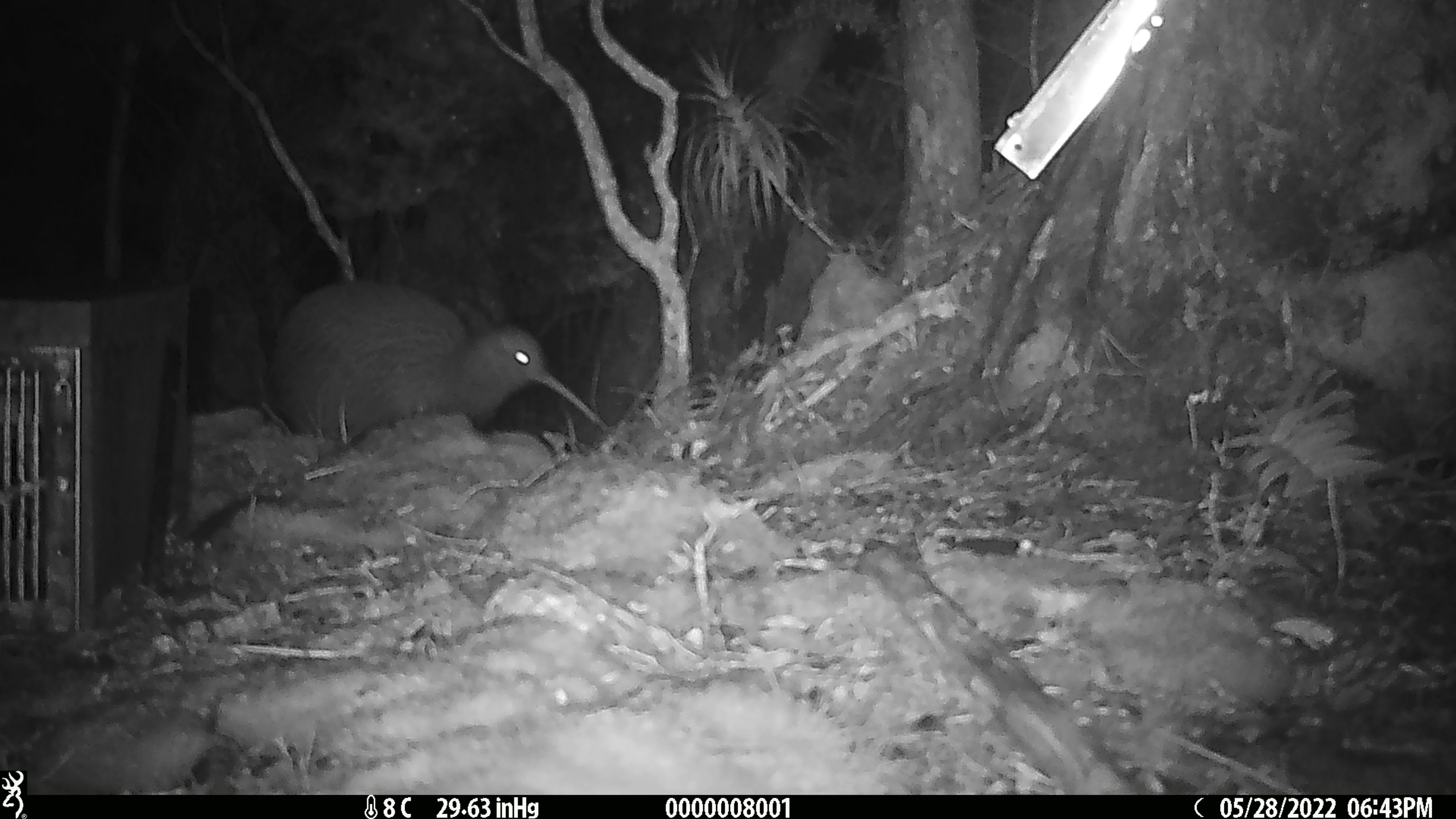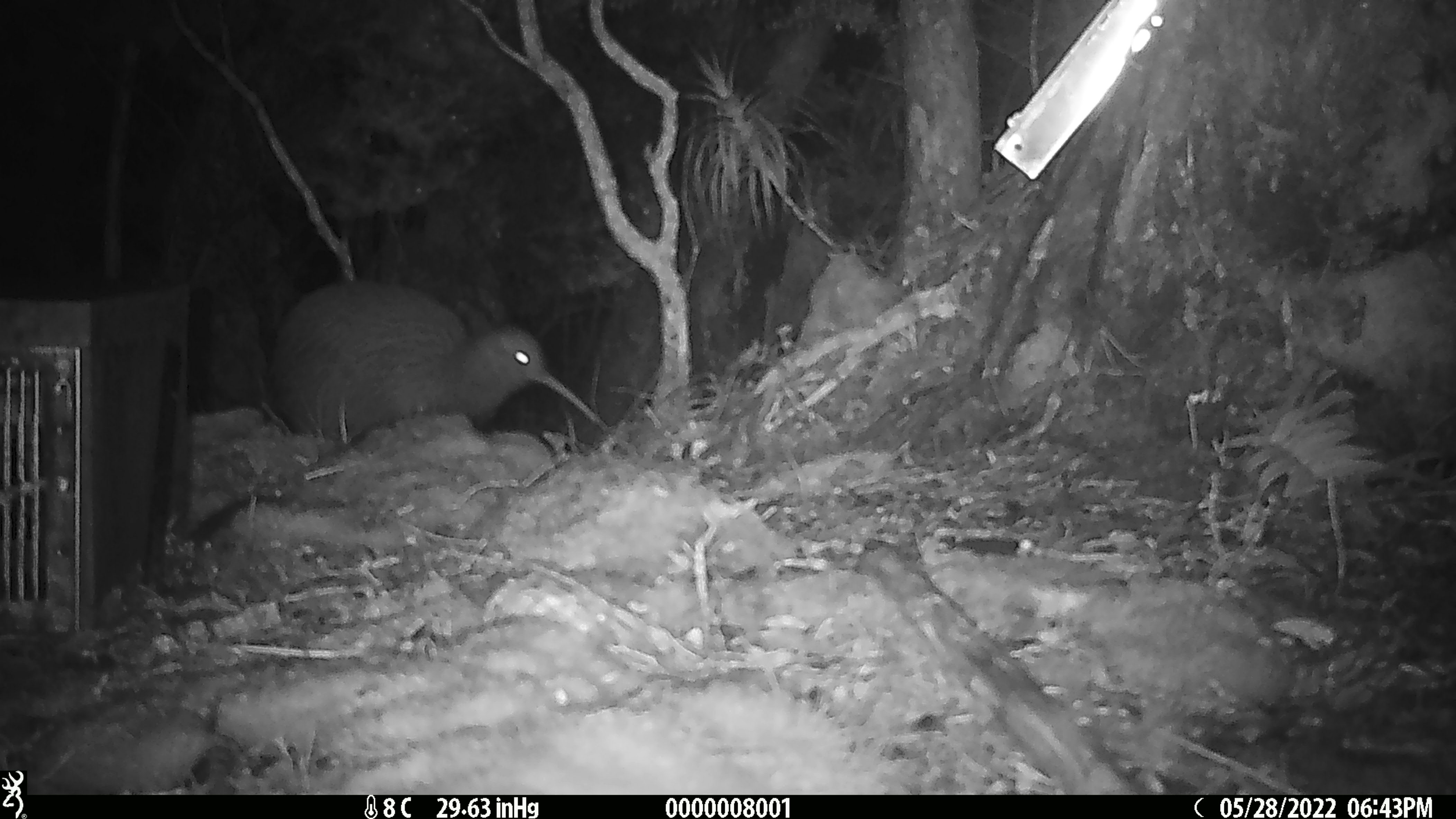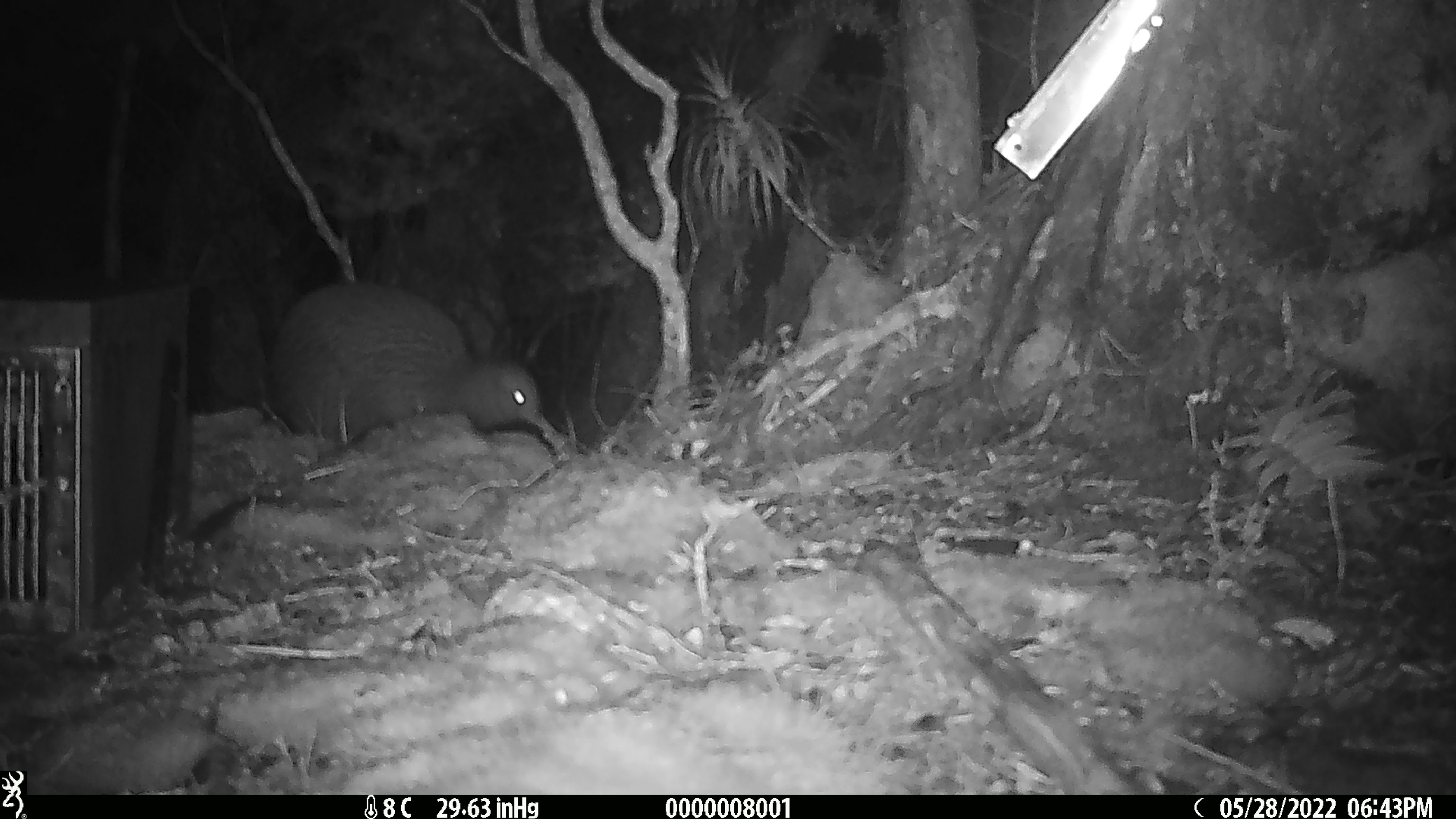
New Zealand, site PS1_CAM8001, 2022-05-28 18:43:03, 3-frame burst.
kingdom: Animalia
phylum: Chordata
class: Aves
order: Apterygiformes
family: Apterygidae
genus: Apteryx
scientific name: Apteryx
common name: kiwi